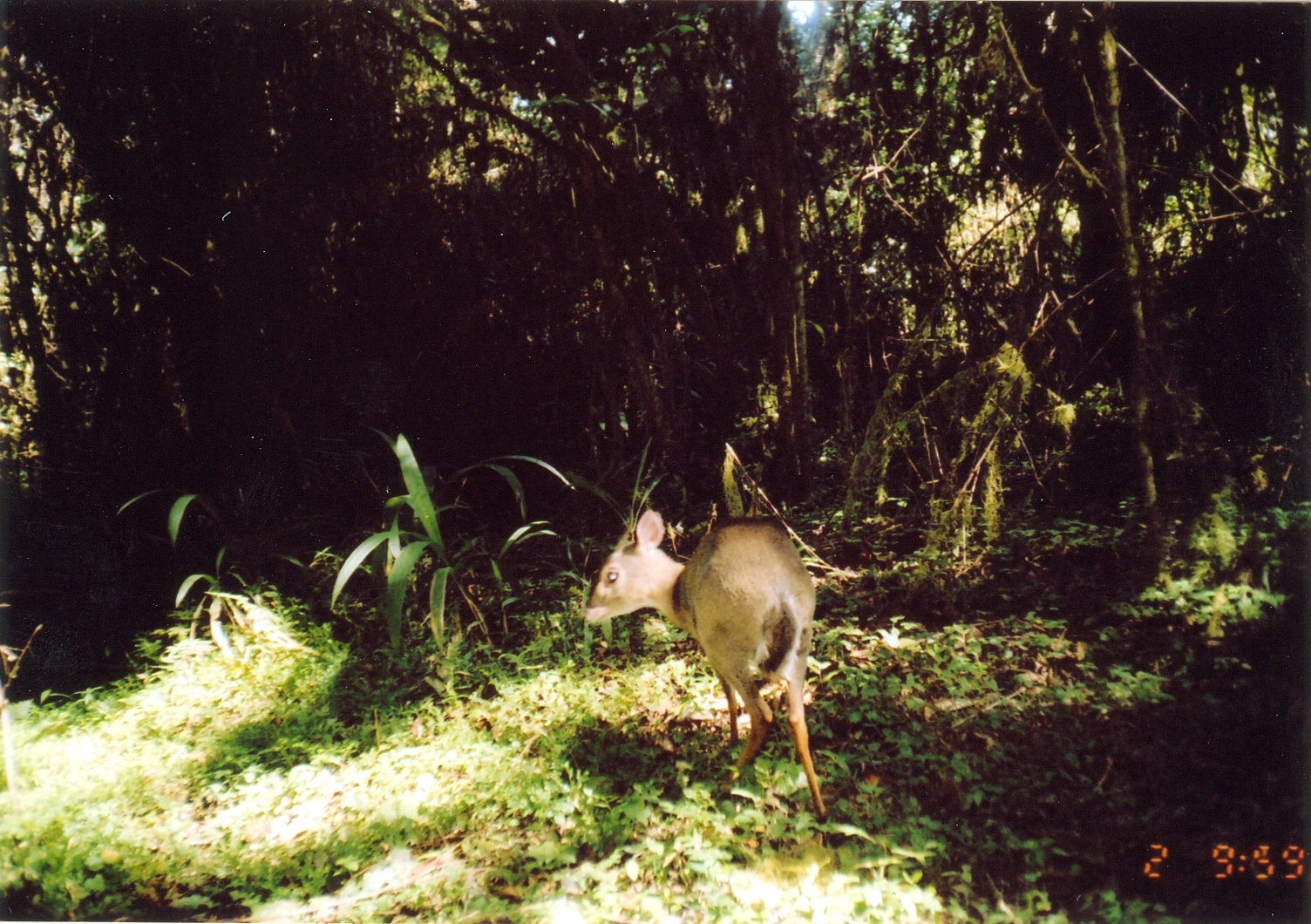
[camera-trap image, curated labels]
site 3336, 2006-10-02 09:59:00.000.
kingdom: Animalia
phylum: Chordata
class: Mammalia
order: Artiodactyla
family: Bovidae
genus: Nesotragus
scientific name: Nesotragus moschatus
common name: suni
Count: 1.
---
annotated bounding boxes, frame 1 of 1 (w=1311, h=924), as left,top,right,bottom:
nesotragus moschatus: 582,502,832,825